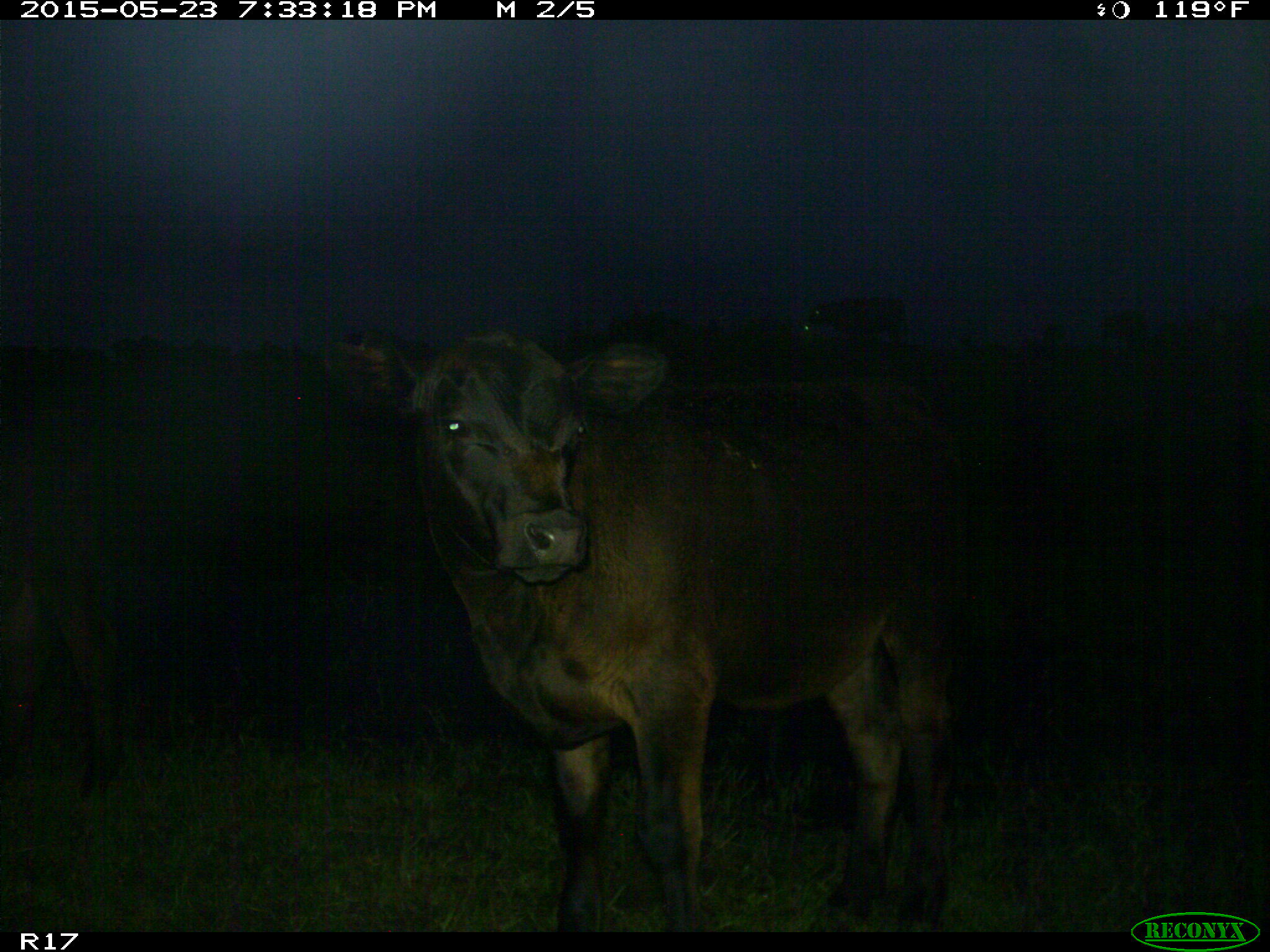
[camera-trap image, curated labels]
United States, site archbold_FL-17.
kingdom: Animalia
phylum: Chordata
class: Mammalia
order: Artiodactyla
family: Bovidae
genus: Bos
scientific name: Bos taurus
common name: domestic cow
Bos taurus (domestic cow).